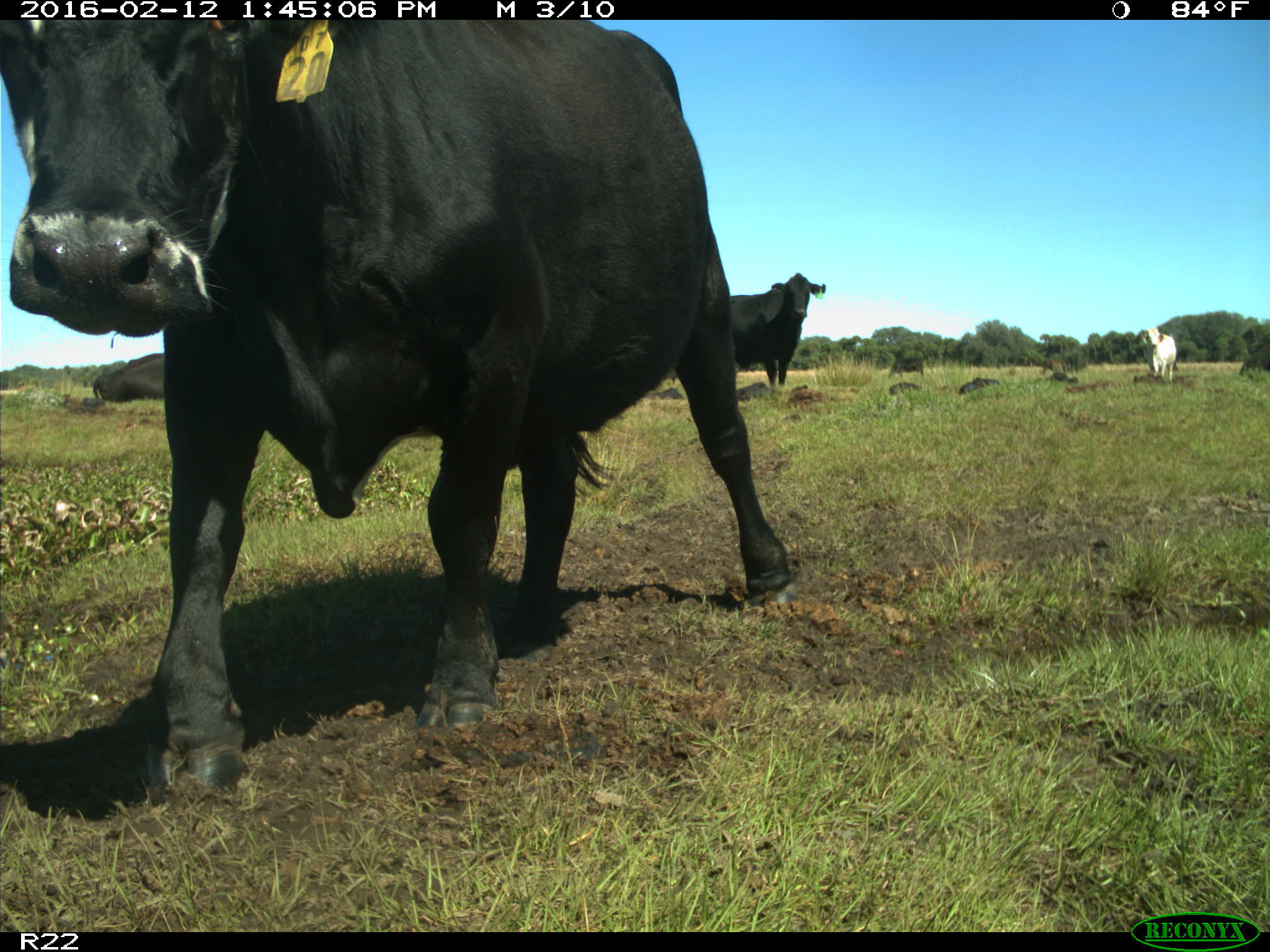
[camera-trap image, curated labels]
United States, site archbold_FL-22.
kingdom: Animalia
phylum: Chordata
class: Mammalia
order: Artiodactyla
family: Bovidae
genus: Bos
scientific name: Bos taurus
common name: domestic cow